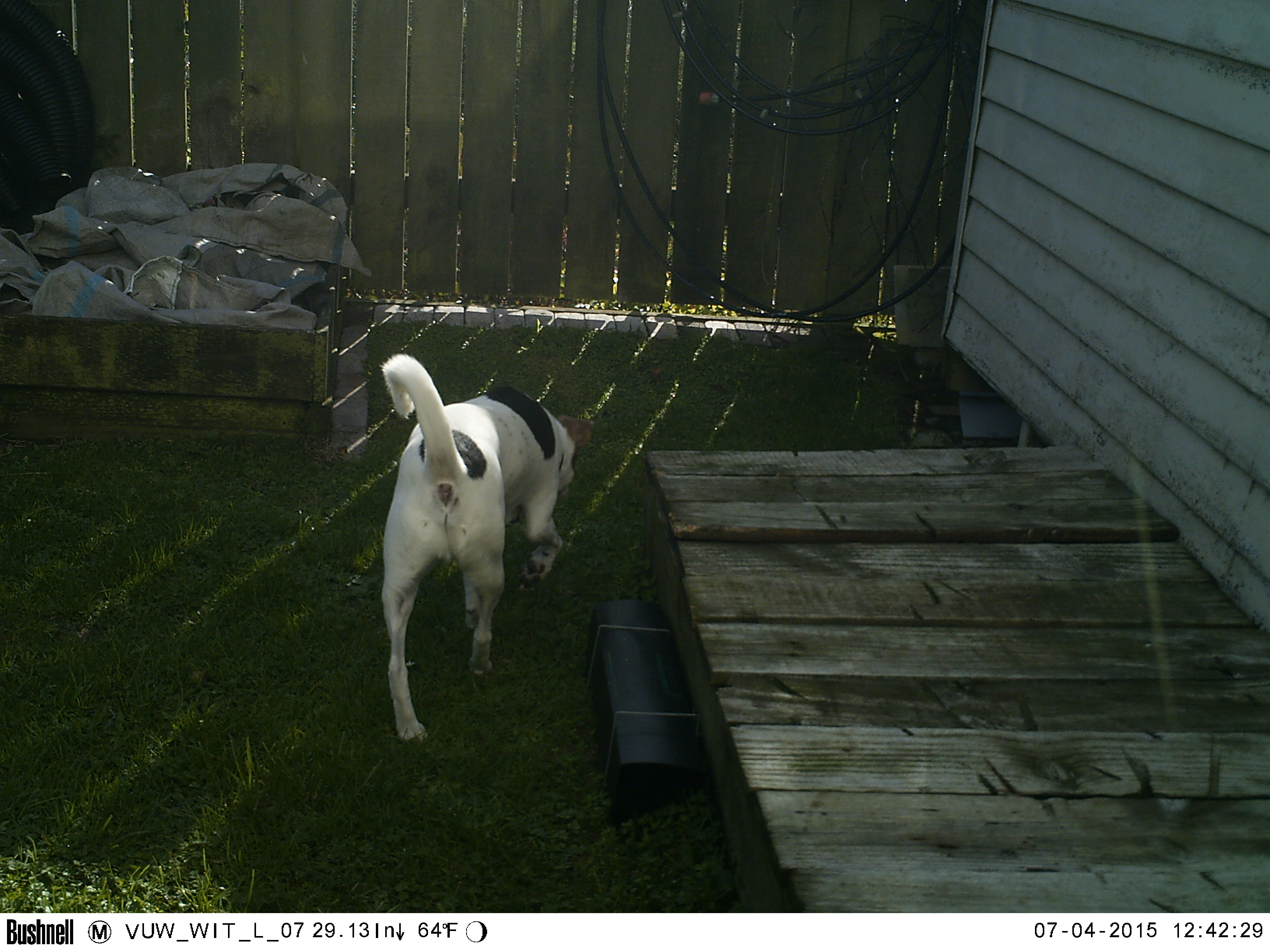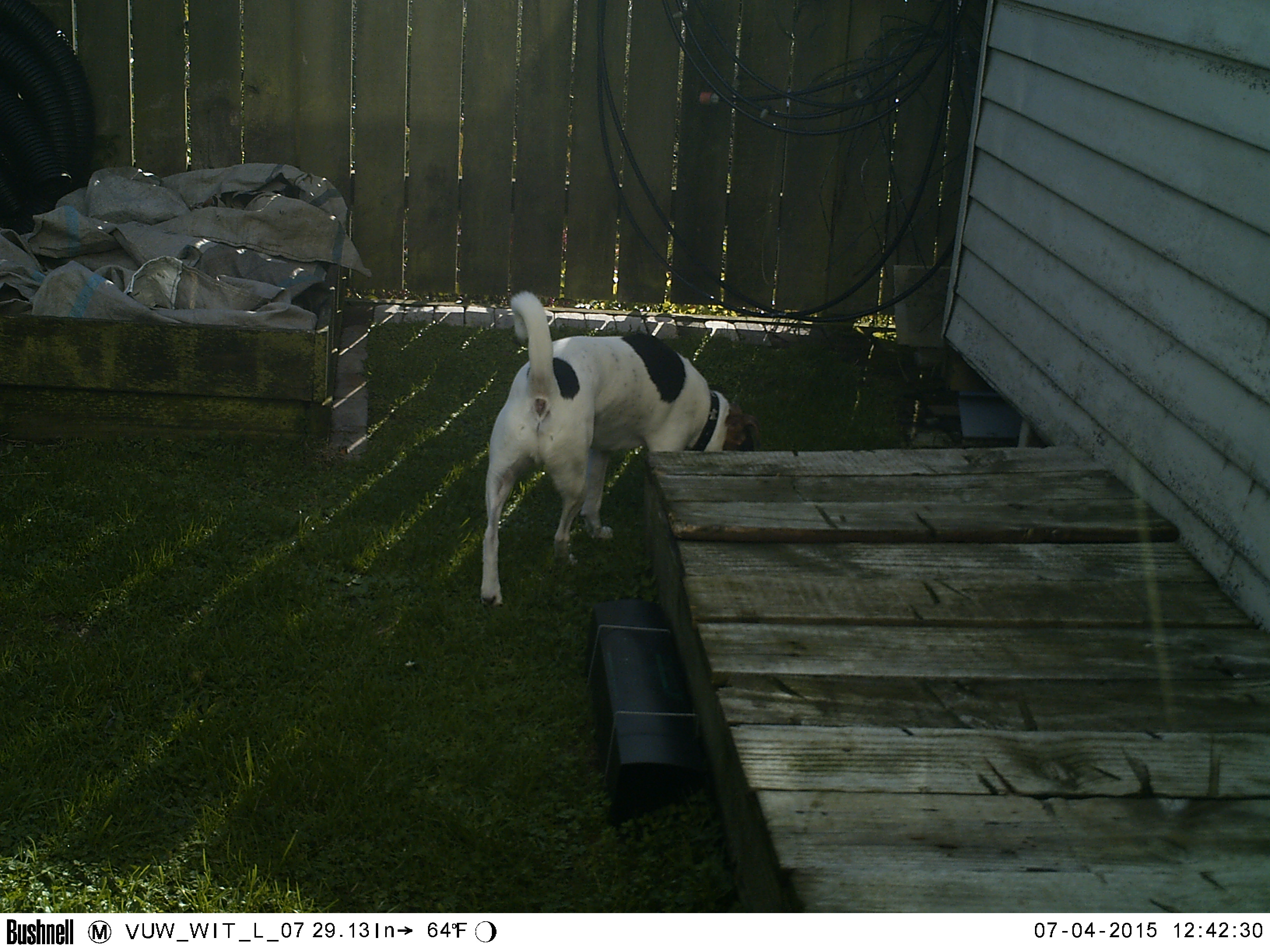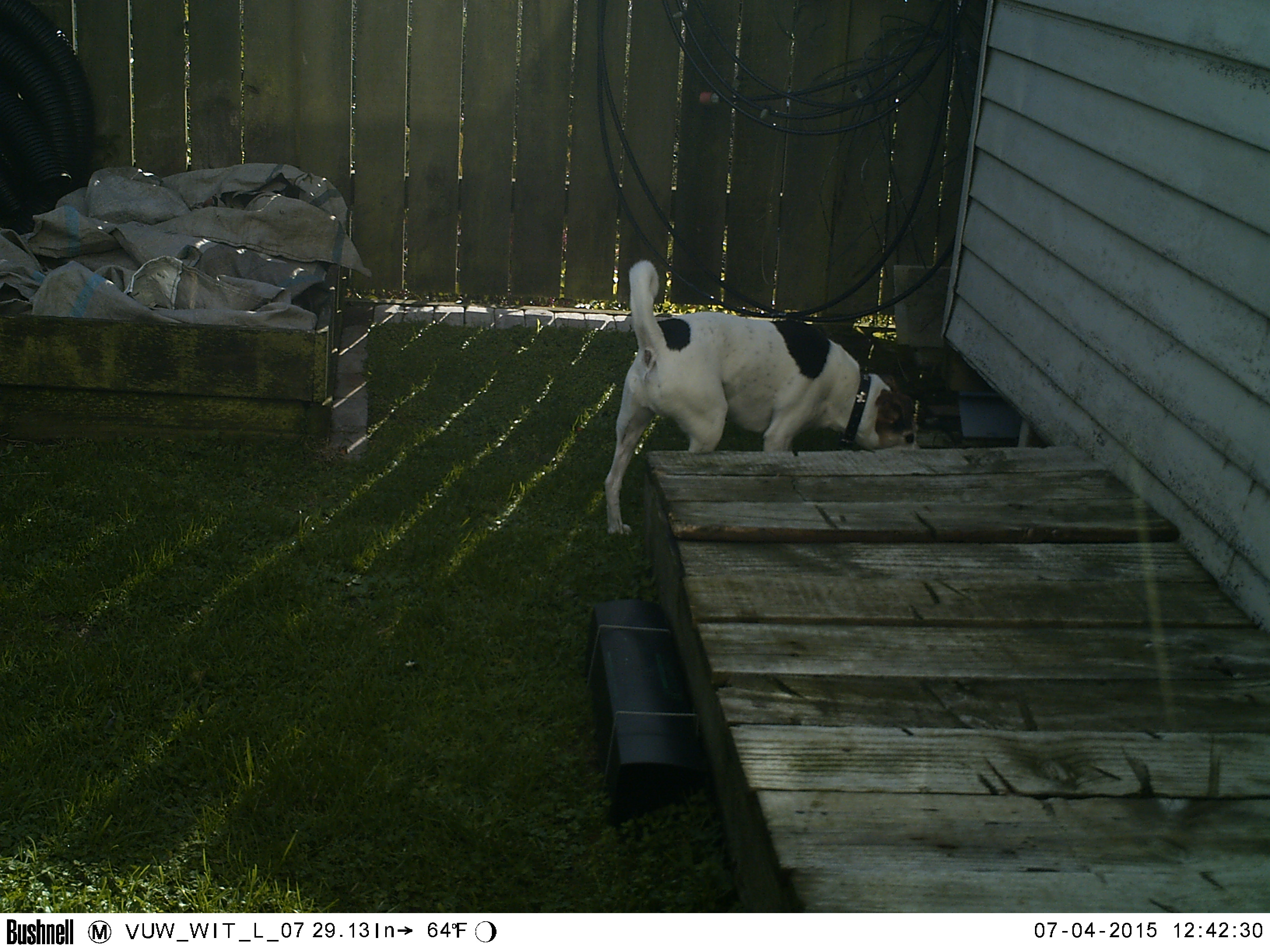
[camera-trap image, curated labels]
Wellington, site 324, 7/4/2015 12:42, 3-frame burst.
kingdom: Animalia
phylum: Chordata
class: Mammalia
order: Carnivora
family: Canidae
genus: Canis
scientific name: Canis familiaris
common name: dog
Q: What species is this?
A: Dog (Canis familiaris).